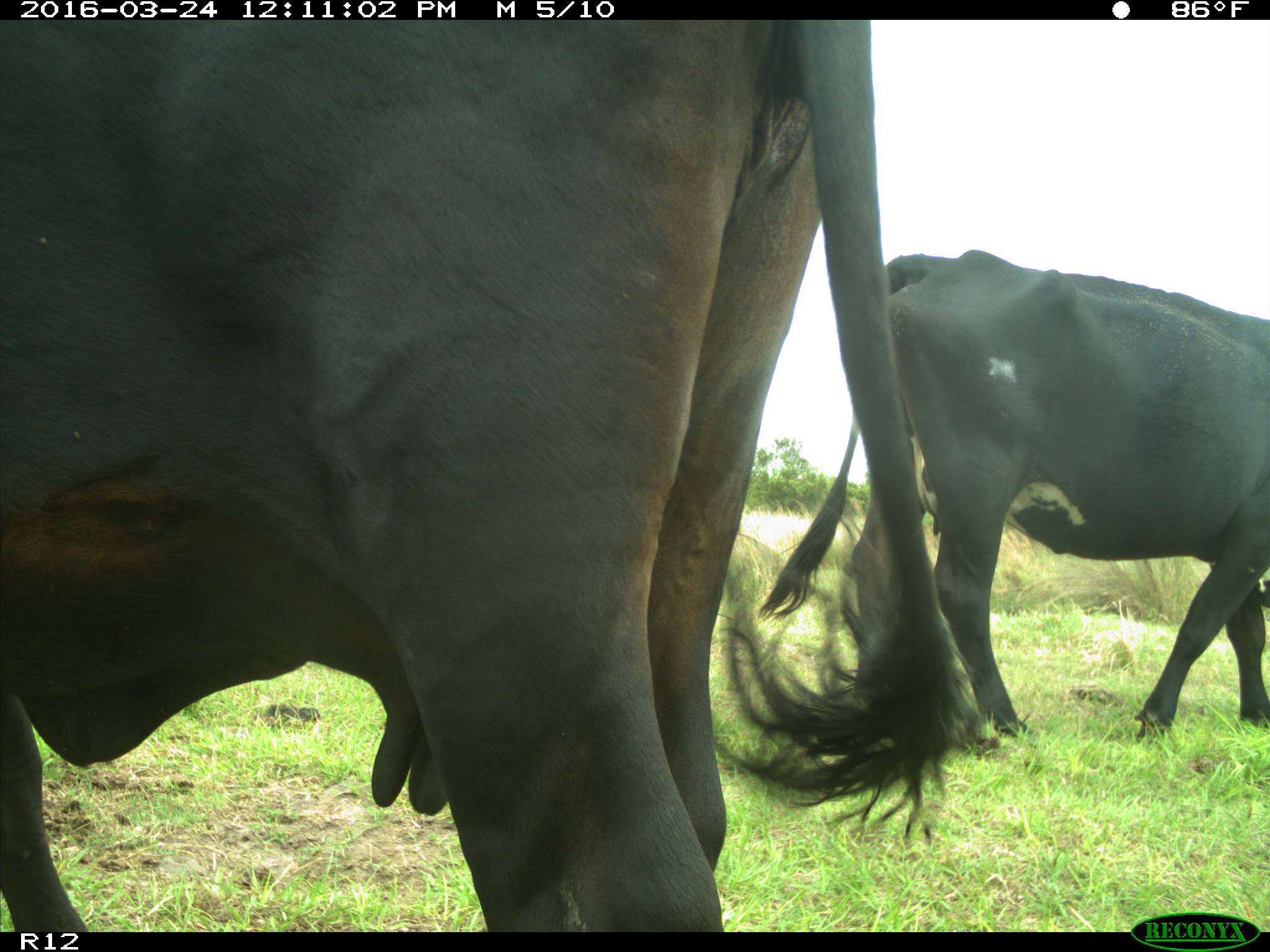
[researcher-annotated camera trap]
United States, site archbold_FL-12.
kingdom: Animalia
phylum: Chordata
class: Mammalia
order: Artiodactyla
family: Bovidae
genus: Bos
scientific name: Bos taurus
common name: domestic cow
Bos taurus (domestic cow).